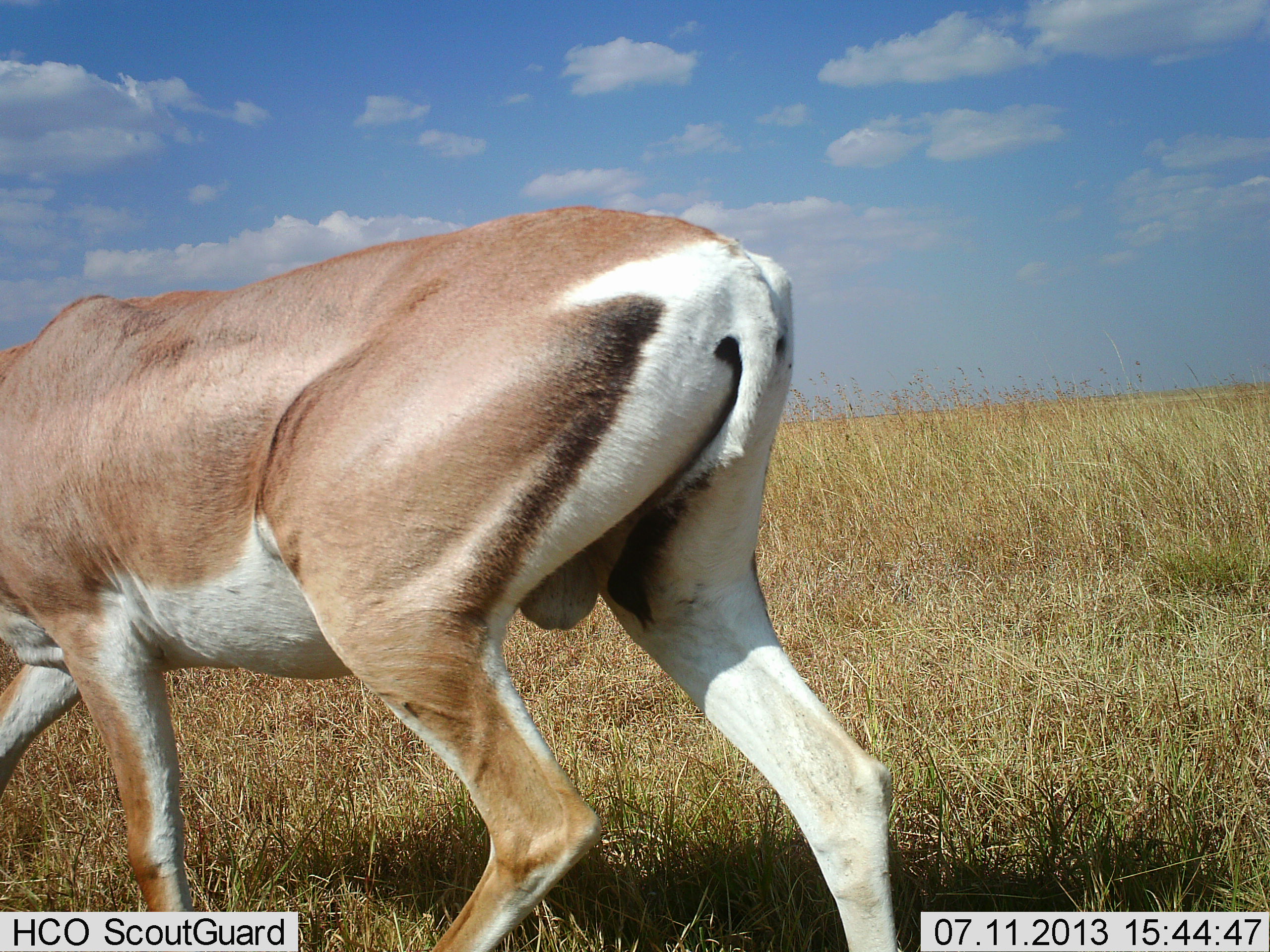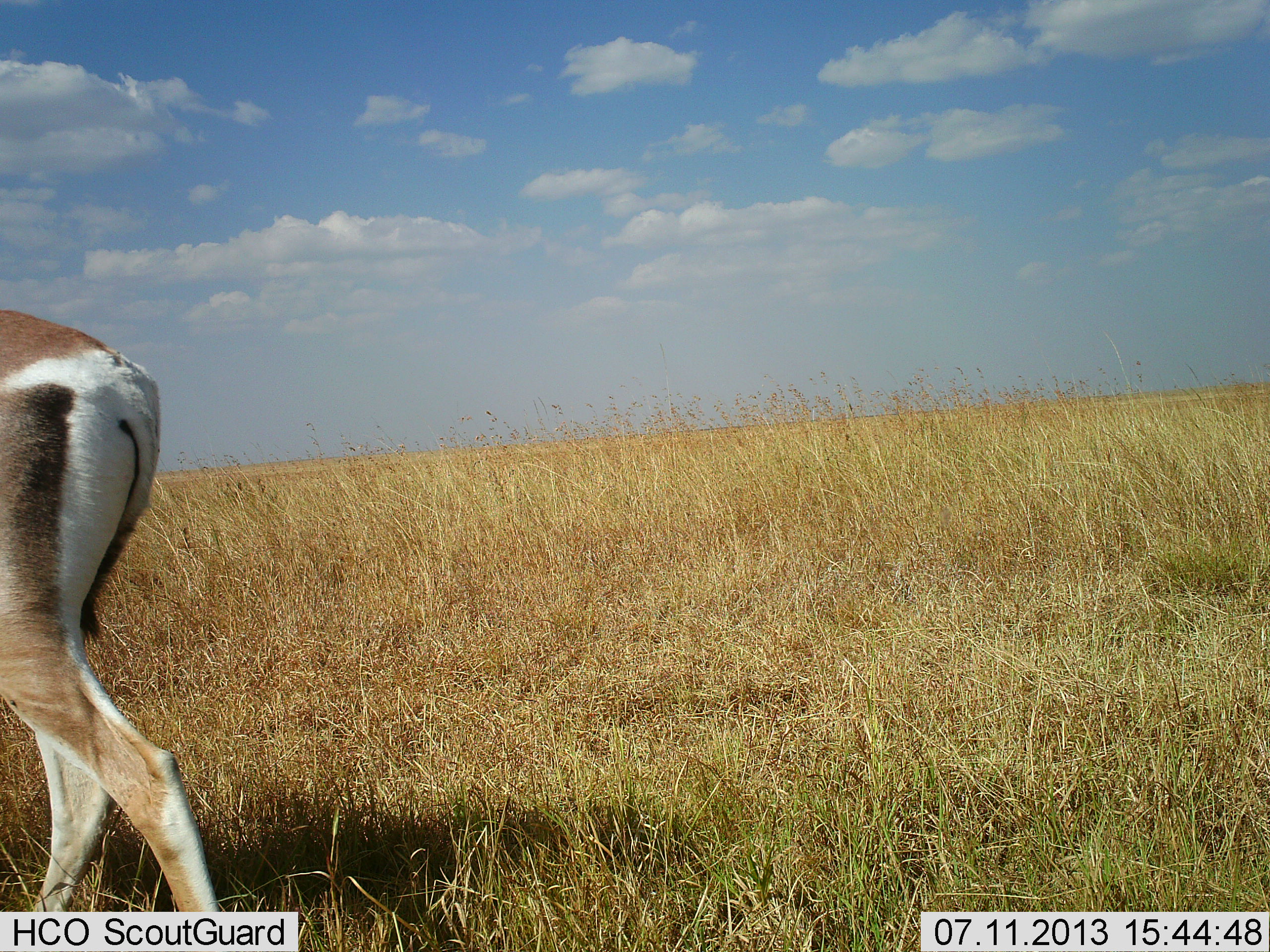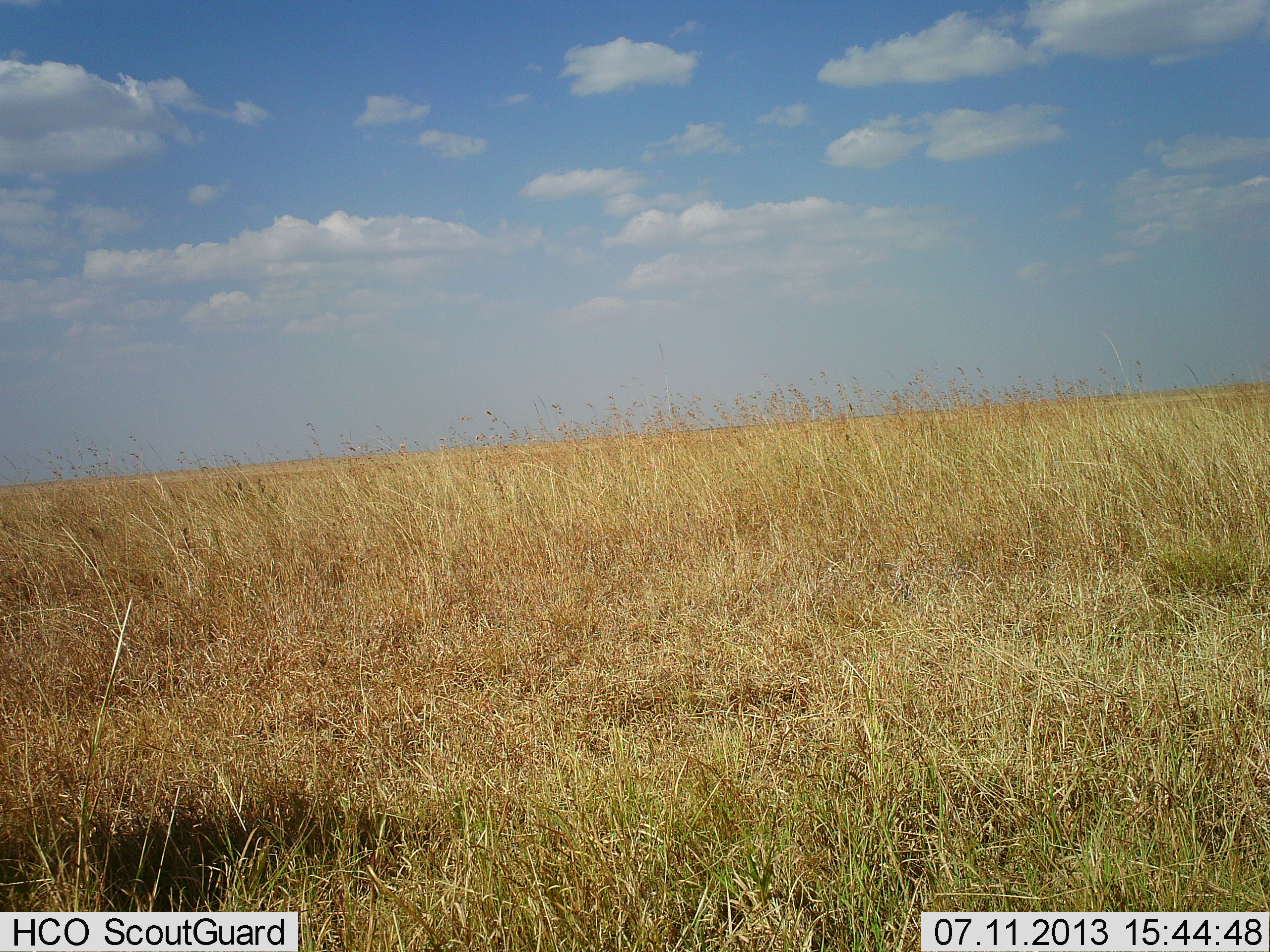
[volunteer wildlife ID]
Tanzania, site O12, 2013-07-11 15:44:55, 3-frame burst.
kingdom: Animalia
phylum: Chordata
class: Mammalia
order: Artiodactyla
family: Bovidae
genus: Nanger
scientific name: Nanger granti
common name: grant's gazelle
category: gazellegrants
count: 1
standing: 4%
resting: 0%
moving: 96%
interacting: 0%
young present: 0%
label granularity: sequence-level